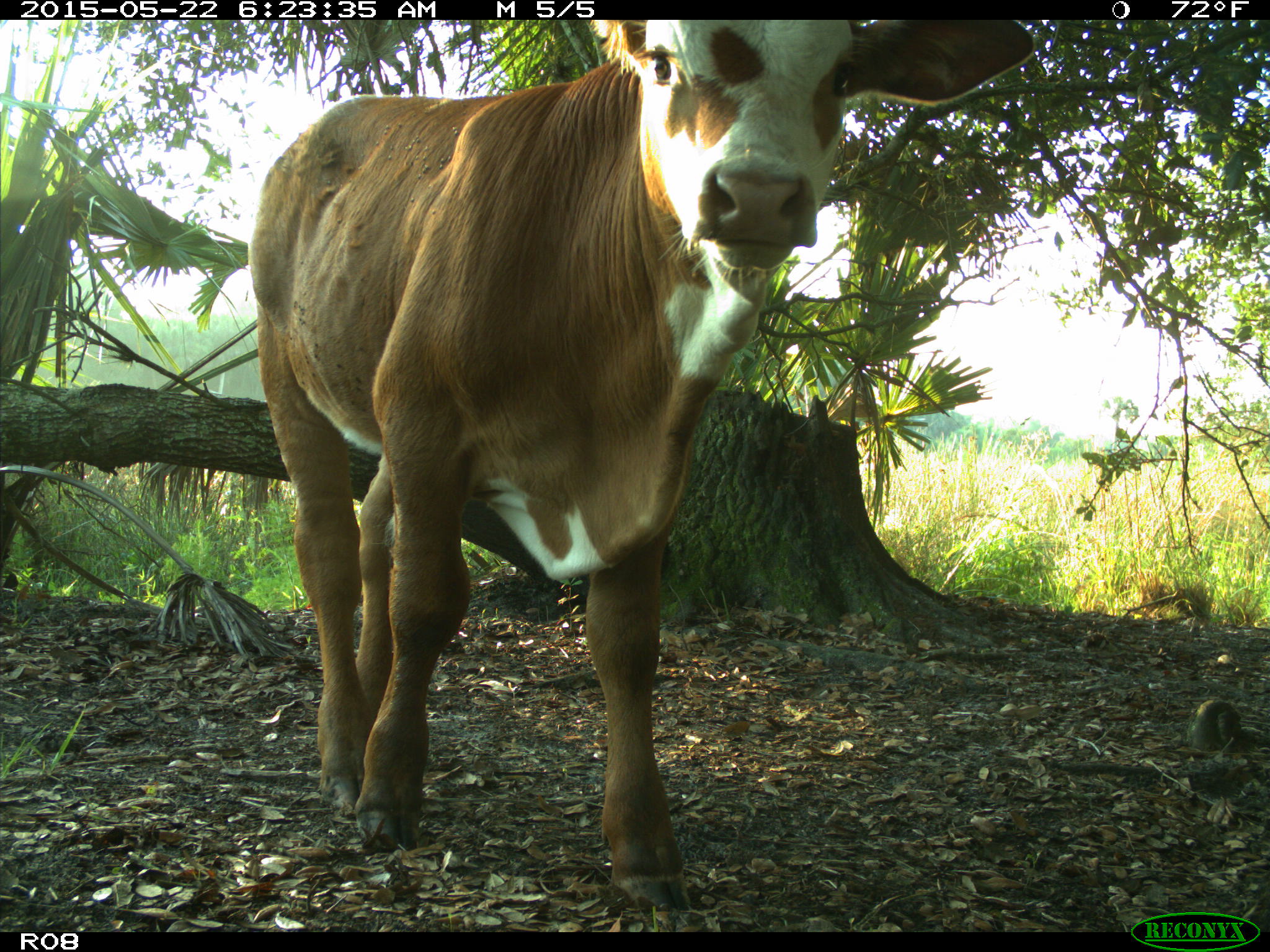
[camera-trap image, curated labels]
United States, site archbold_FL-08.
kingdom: Animalia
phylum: Chordata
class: Mammalia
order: Artiodactyla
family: Bovidae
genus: Bos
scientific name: Bos taurus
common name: domestic cow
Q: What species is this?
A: Bos taurus (domestic cow).